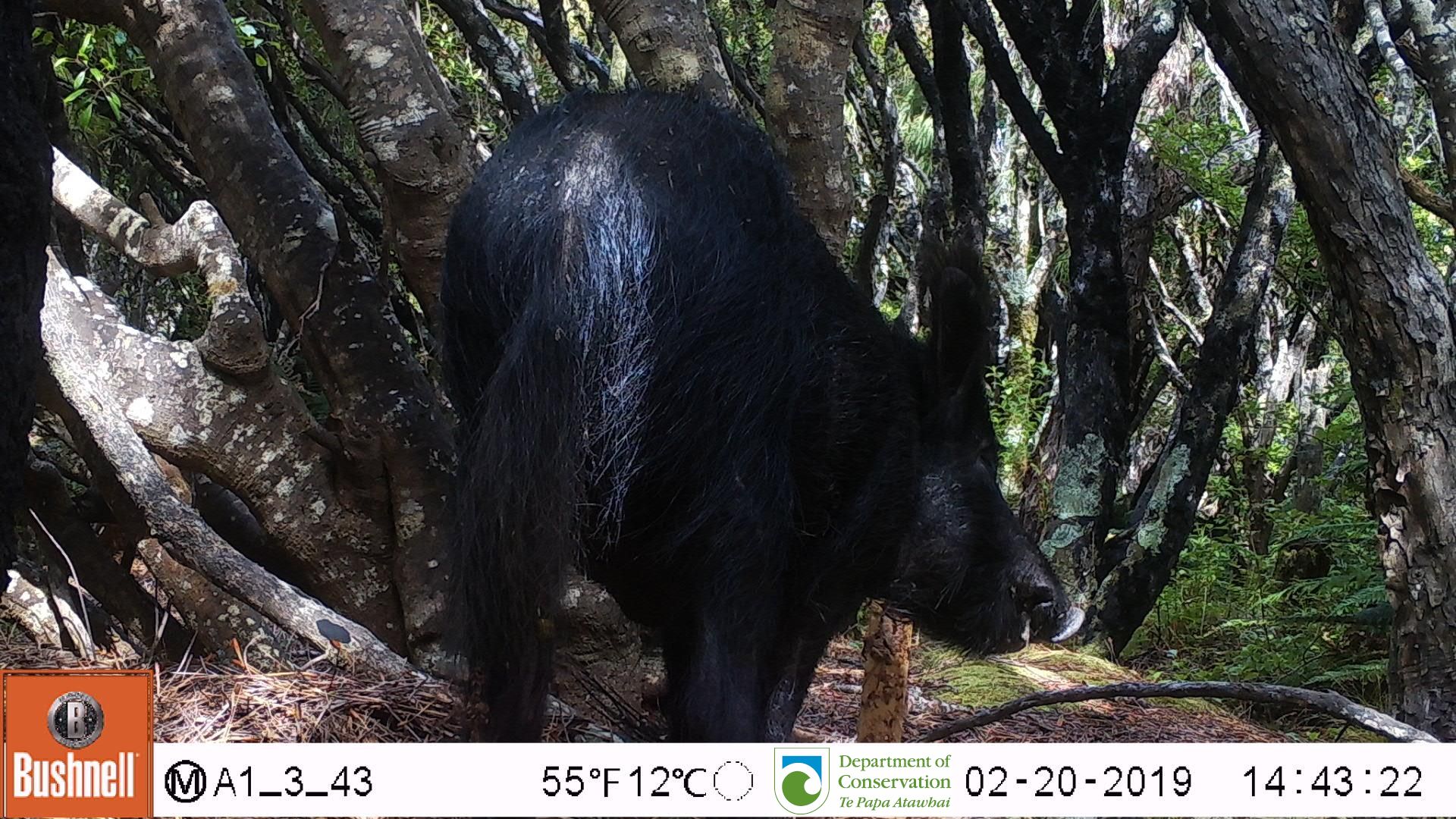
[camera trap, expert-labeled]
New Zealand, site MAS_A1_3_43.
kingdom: Animalia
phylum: Chordata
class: Mammalia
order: Artiodactyla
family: Suidae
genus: Sus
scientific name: Sus scrofa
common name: pig